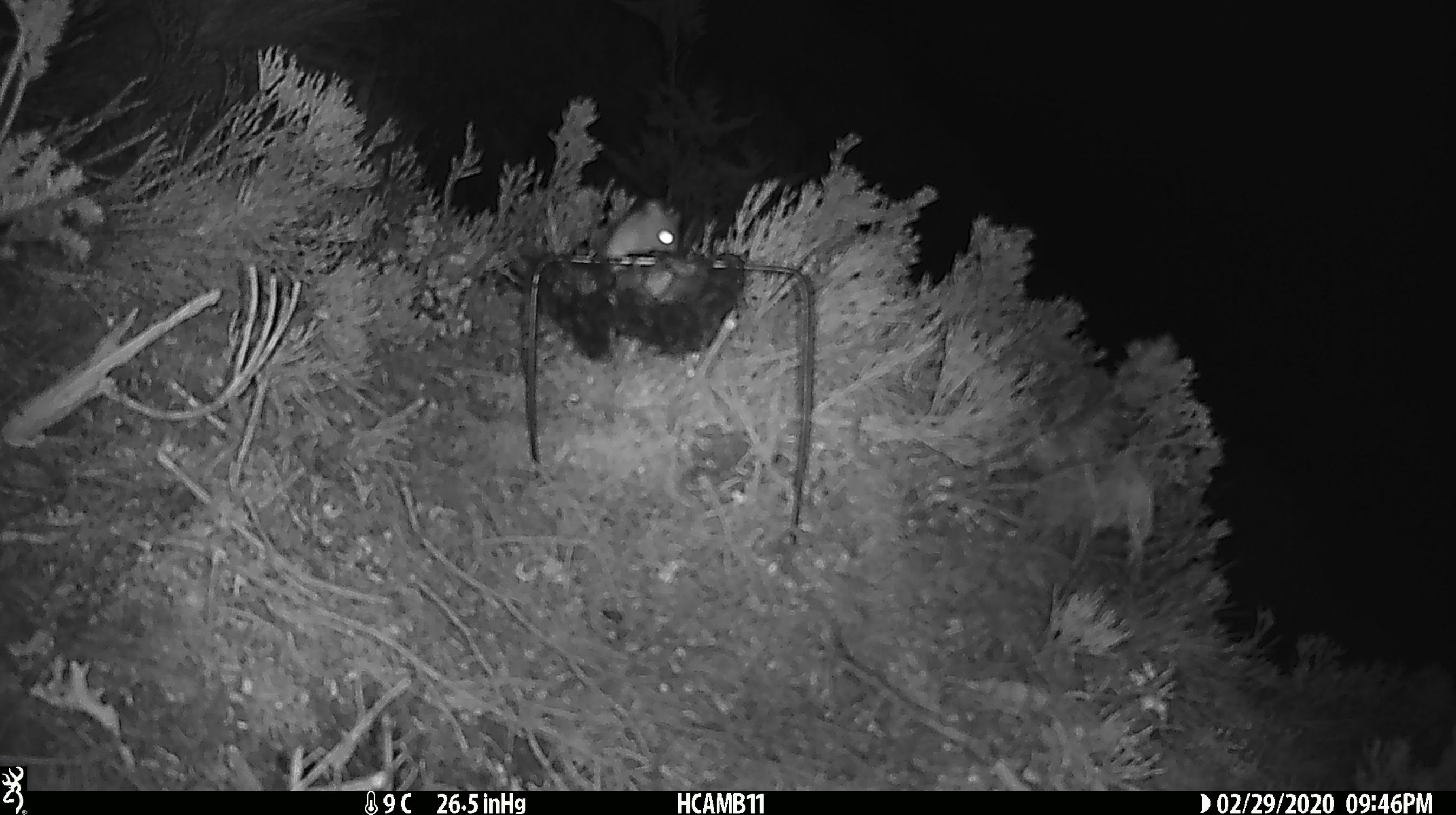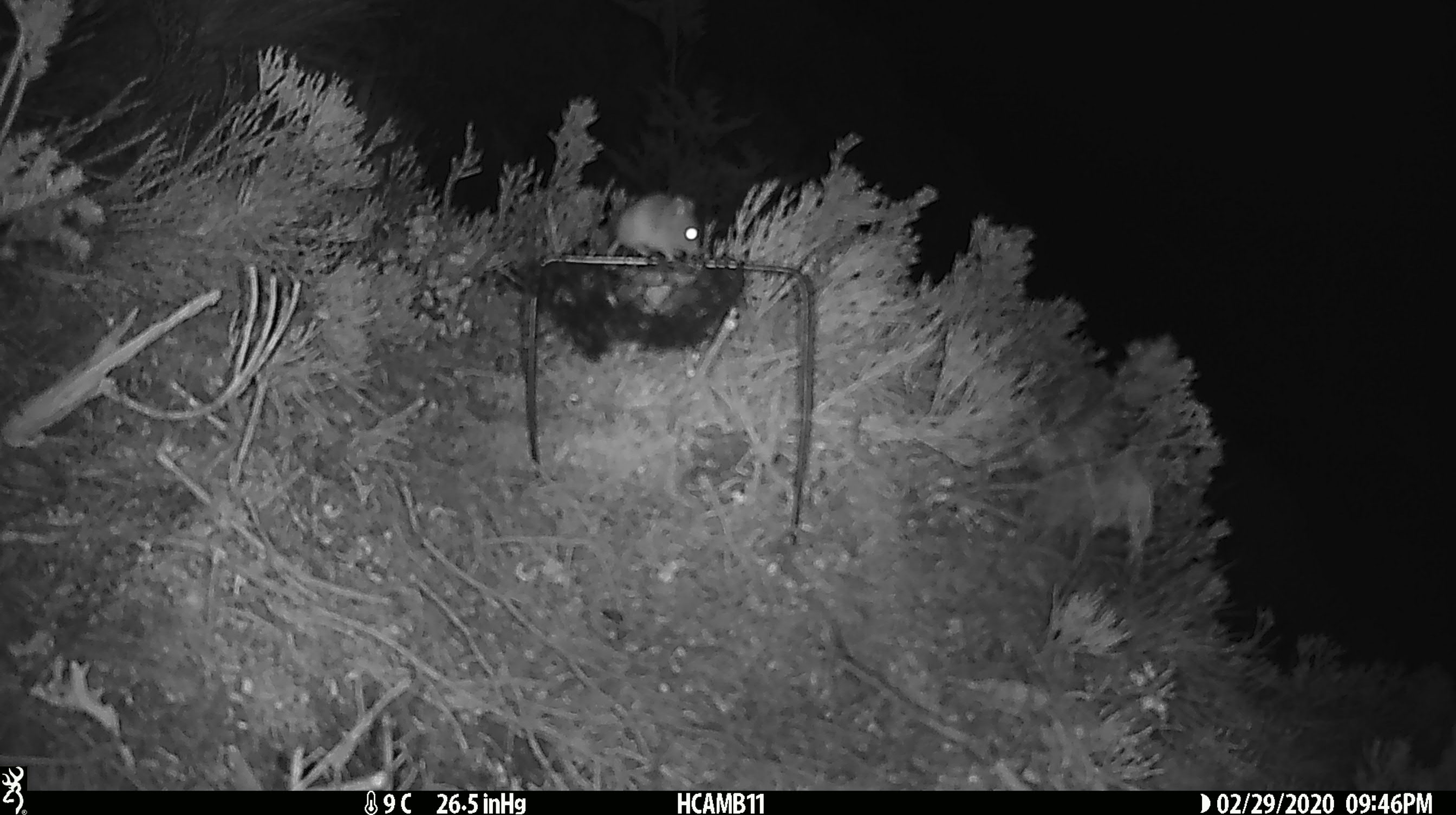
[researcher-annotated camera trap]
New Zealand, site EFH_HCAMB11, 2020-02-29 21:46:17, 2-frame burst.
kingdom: Animalia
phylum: Chordata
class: Mammalia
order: Rodentia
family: Muridae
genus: Mus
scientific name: Mus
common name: mouse